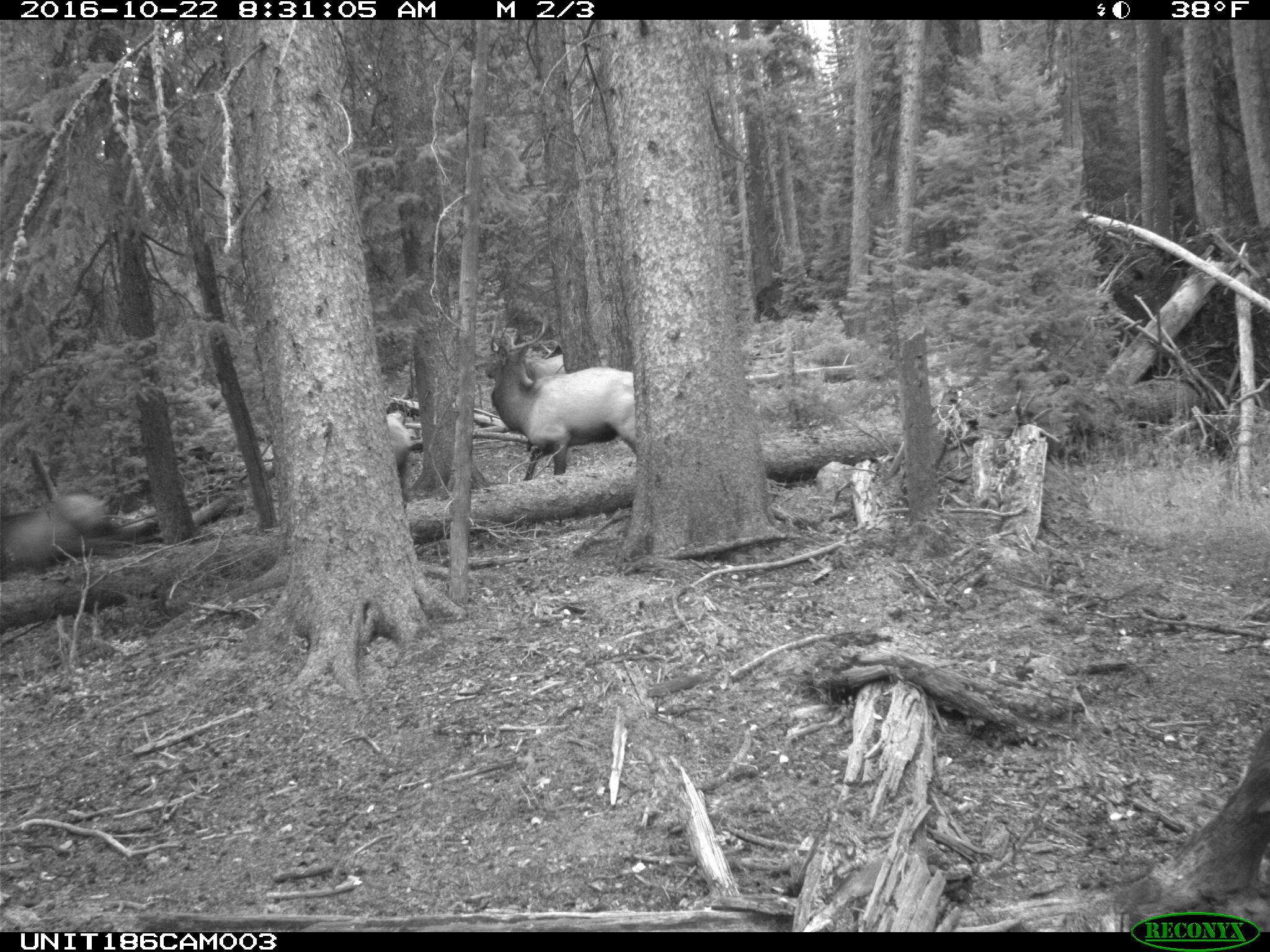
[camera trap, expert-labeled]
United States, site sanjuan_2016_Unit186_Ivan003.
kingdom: Animalia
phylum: Chordata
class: Mammalia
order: Artiodactyla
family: Cervidae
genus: Cervus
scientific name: Cervus elaphus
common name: red deer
Cervus elaphus (red deer).